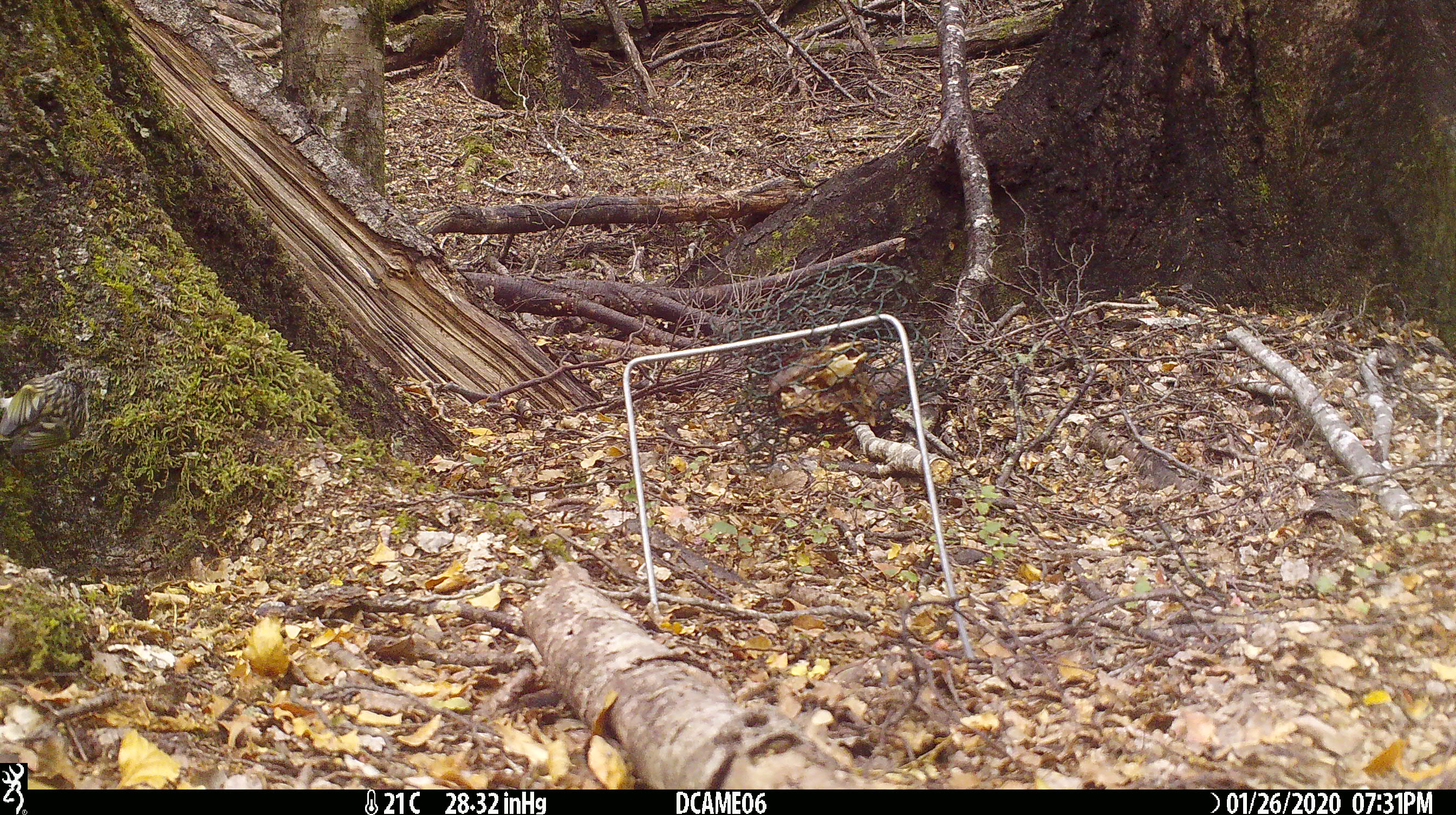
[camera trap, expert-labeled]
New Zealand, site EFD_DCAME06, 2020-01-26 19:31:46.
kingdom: Animalia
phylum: Chordata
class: Aves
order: Passeriformes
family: Acanthisittidae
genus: Acanthisitta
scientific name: Acanthisitta chloris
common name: rifleman